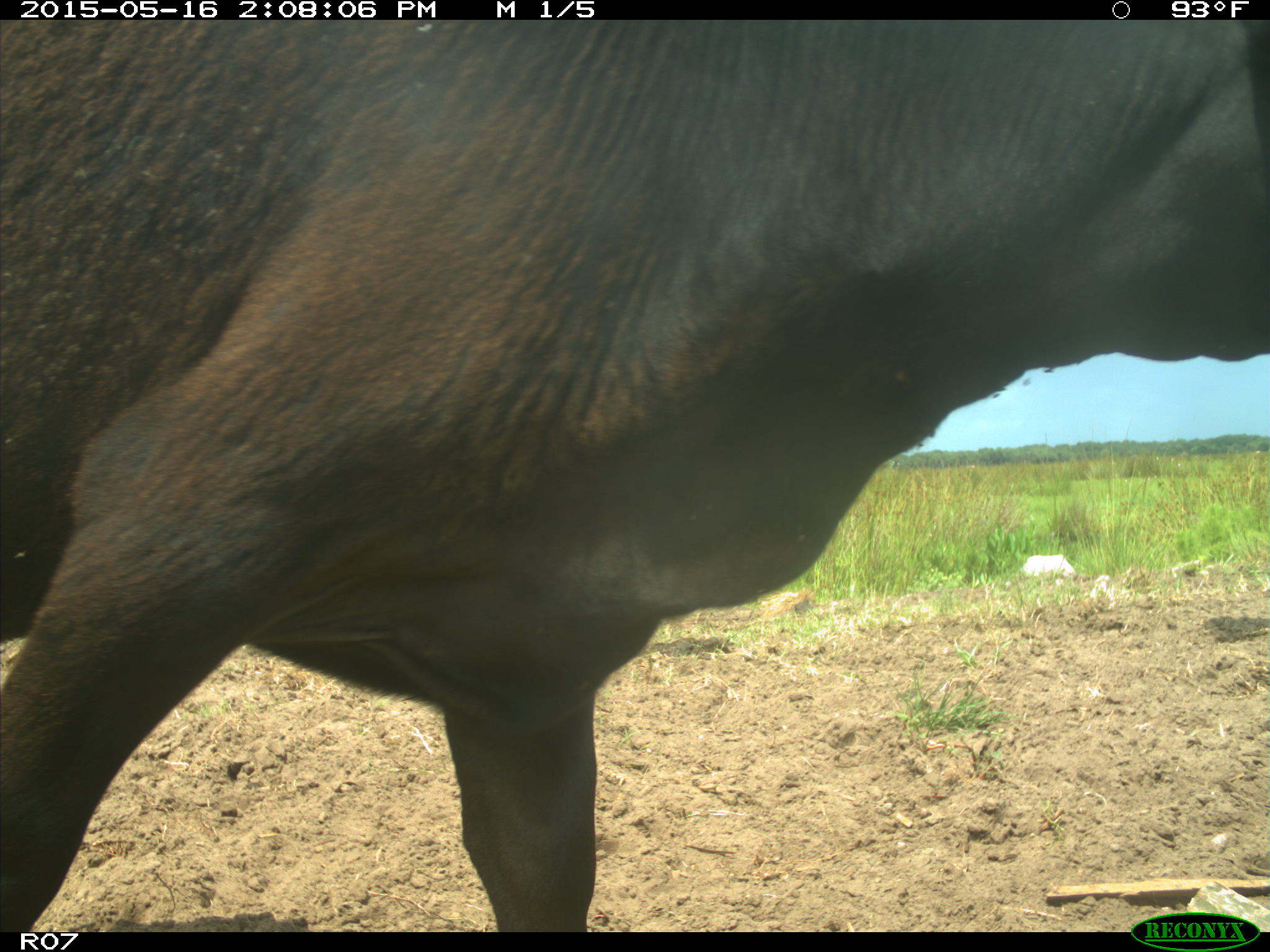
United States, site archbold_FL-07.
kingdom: Animalia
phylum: Chordata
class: Mammalia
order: Artiodactyla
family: Bovidae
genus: Bos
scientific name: Bos taurus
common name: domestic cow